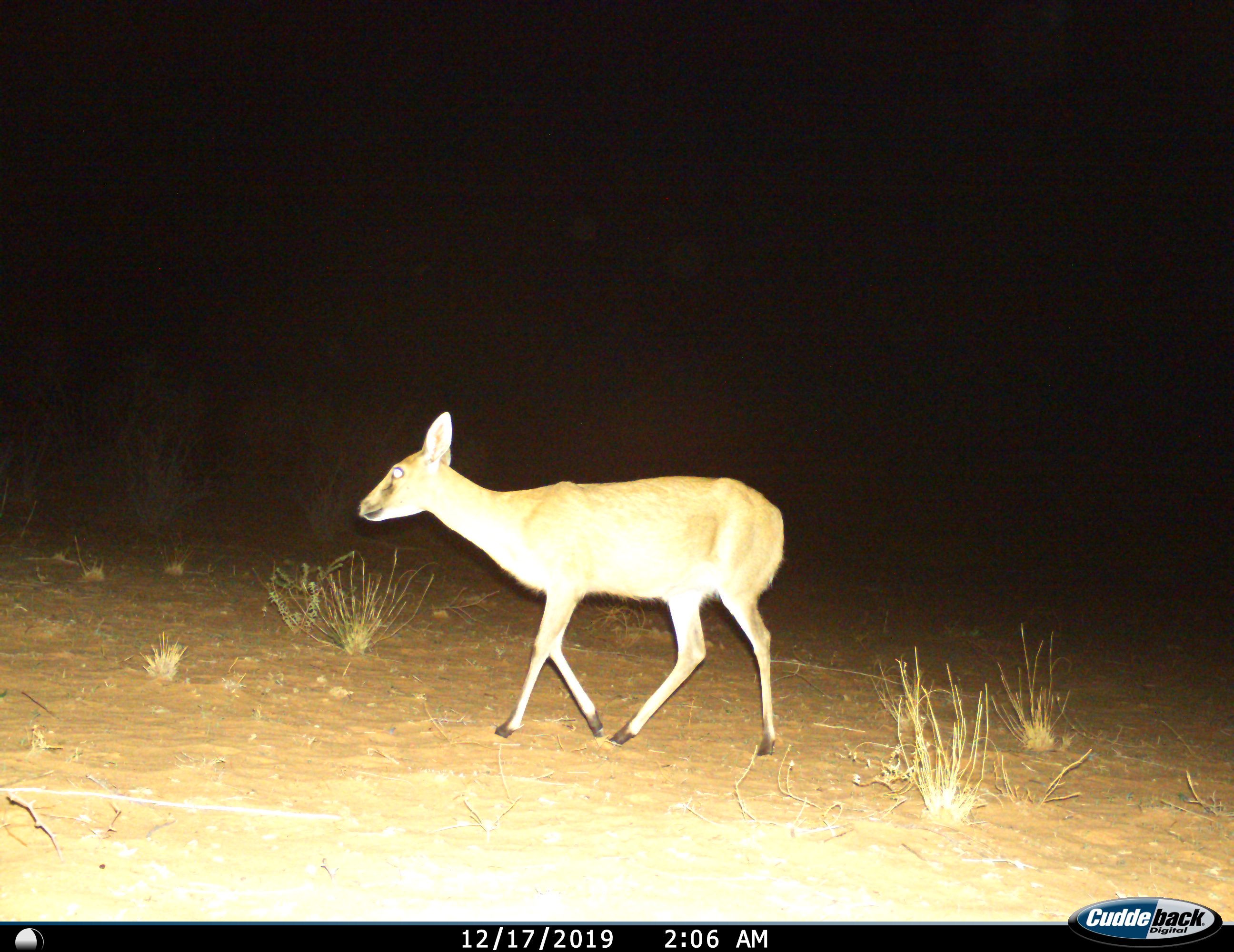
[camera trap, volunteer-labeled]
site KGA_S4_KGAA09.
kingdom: Animalia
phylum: Chordata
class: Mammalia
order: Artiodactyla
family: Bovidae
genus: Sylvicapra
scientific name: Sylvicapra grimmia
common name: common duiker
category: duikercommongrey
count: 1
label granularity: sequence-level